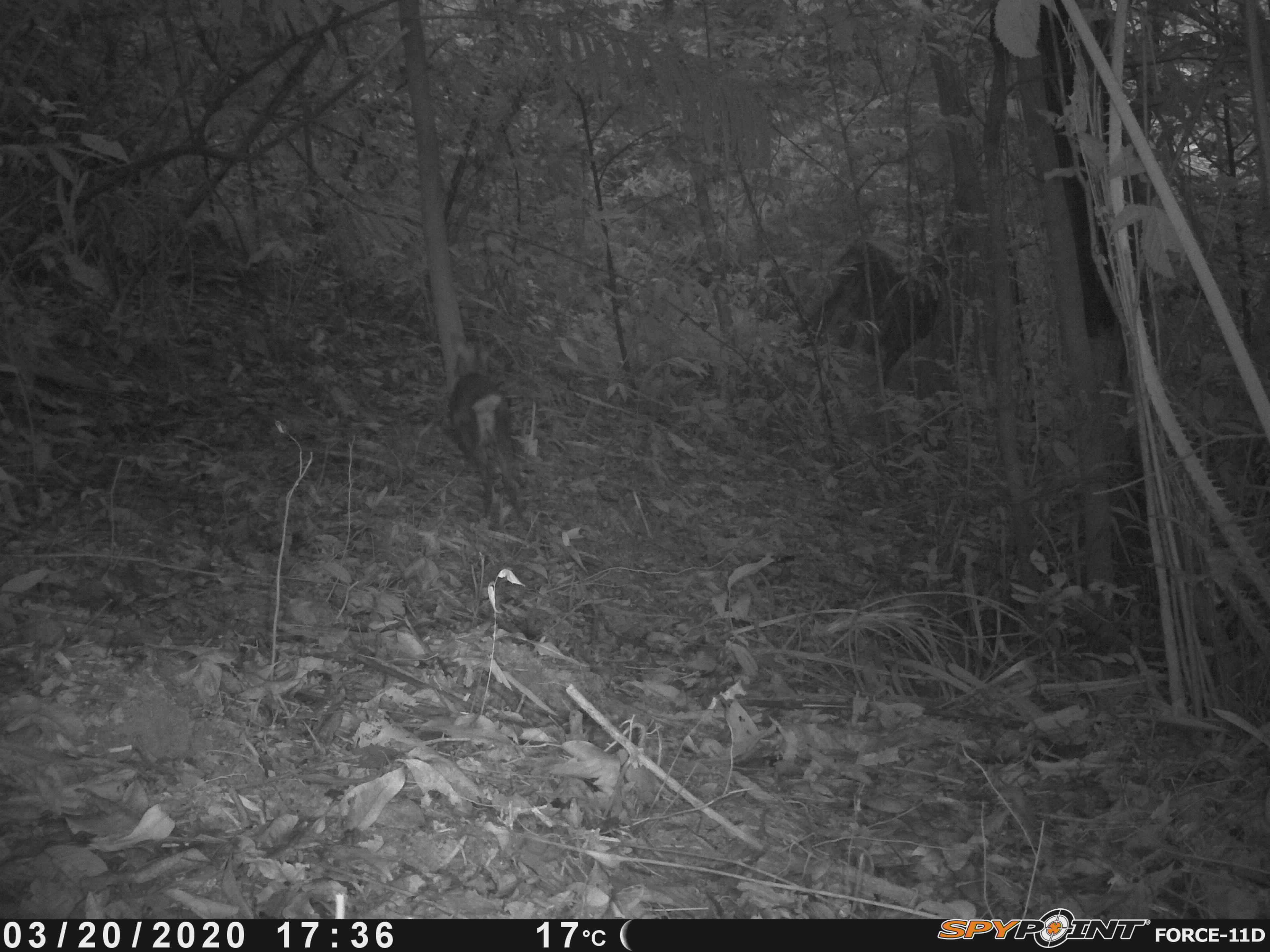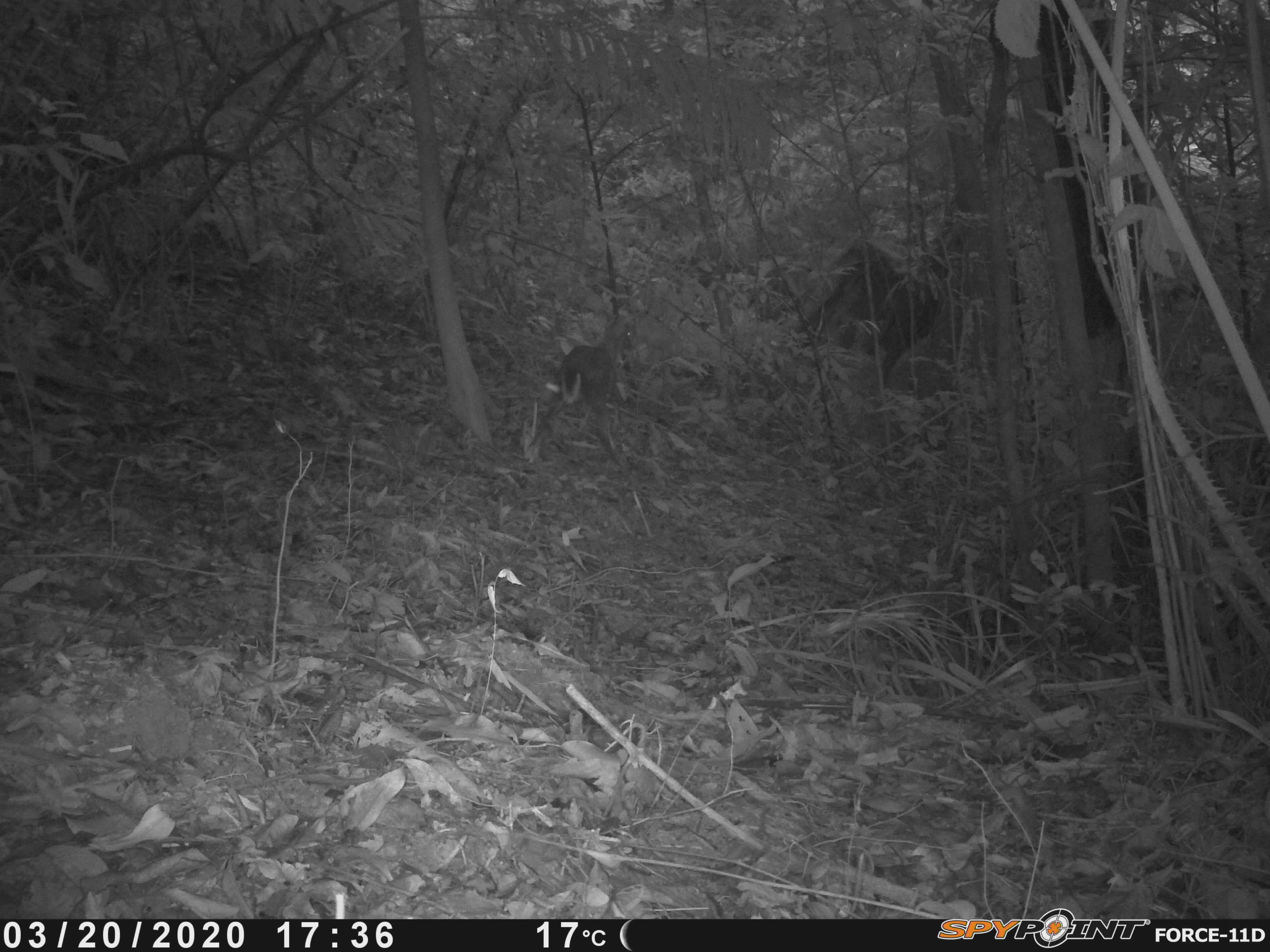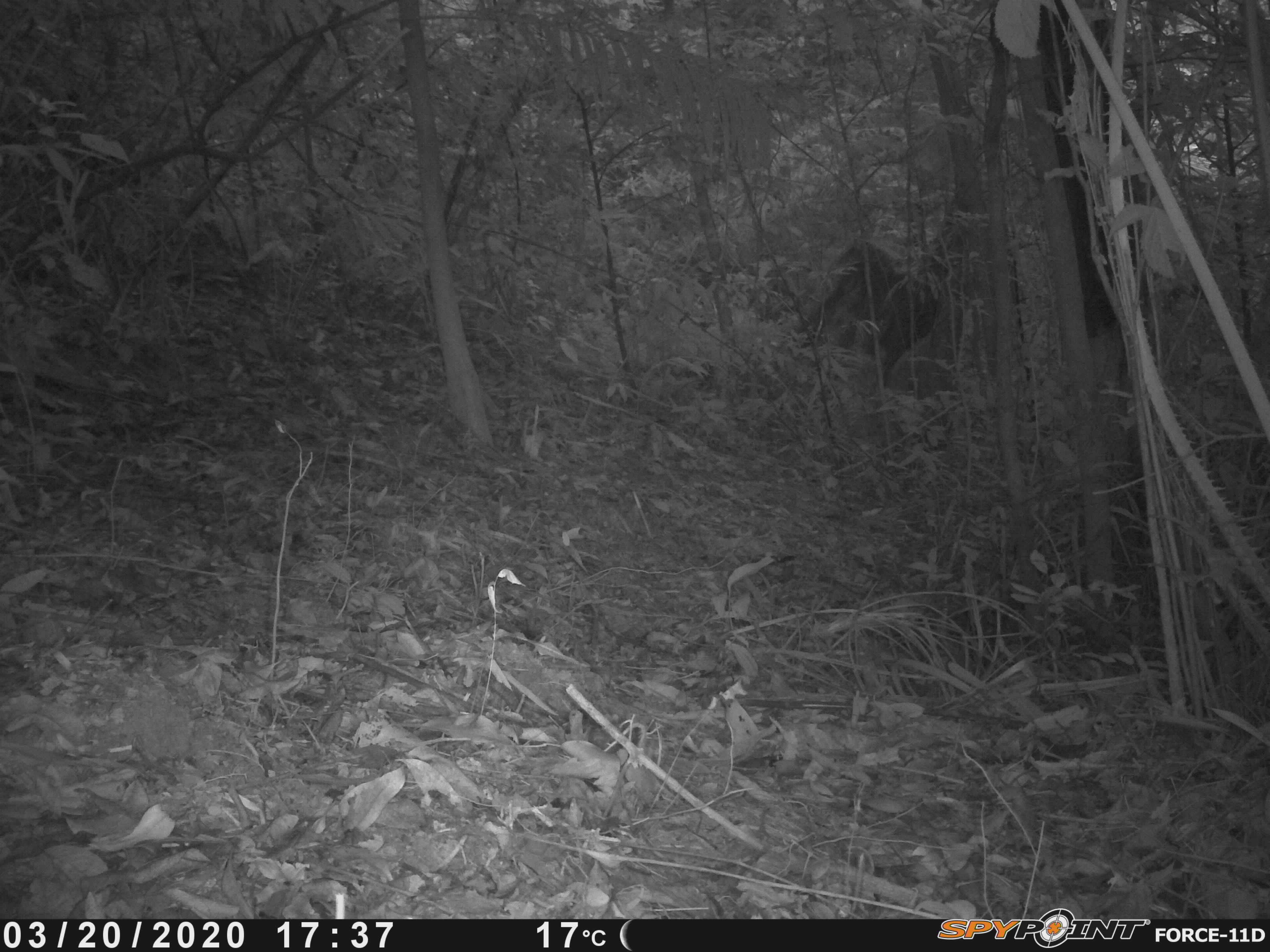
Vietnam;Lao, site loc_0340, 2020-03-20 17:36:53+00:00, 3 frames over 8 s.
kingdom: Animalia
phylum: Chordata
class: Mammalia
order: Artiodactyla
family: Cervidae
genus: Muntiacus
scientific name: Muntiacus rooseveltorum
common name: roosevelt's muntjac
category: roosevelts muntjac group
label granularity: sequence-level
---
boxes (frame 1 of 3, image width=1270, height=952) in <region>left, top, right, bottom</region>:
roosevelts muntjac group: <region>443, 370, 526, 519</region>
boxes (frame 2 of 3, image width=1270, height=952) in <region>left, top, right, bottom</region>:
roosevelts muntjac group: <region>526, 316, 639, 468</region>